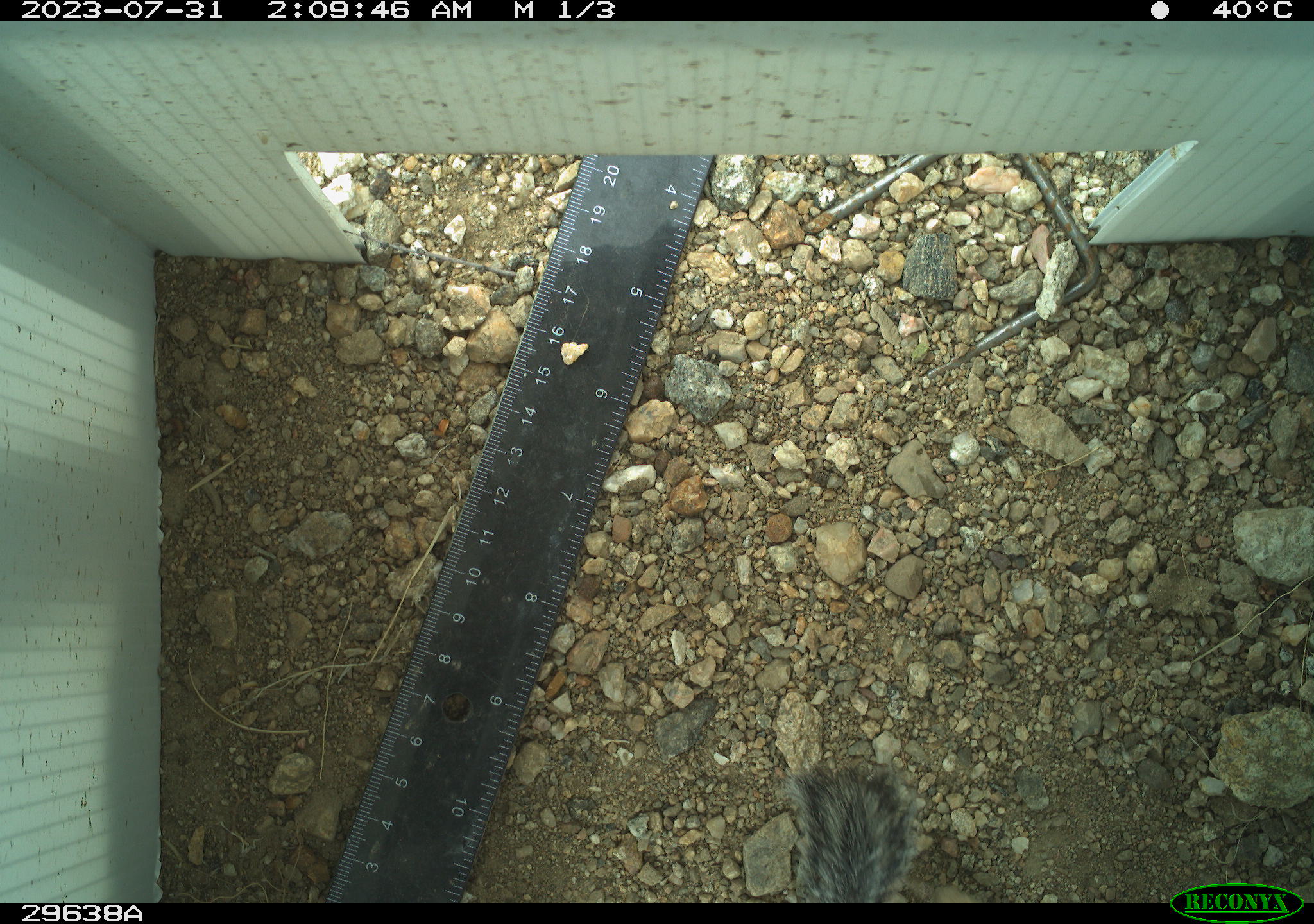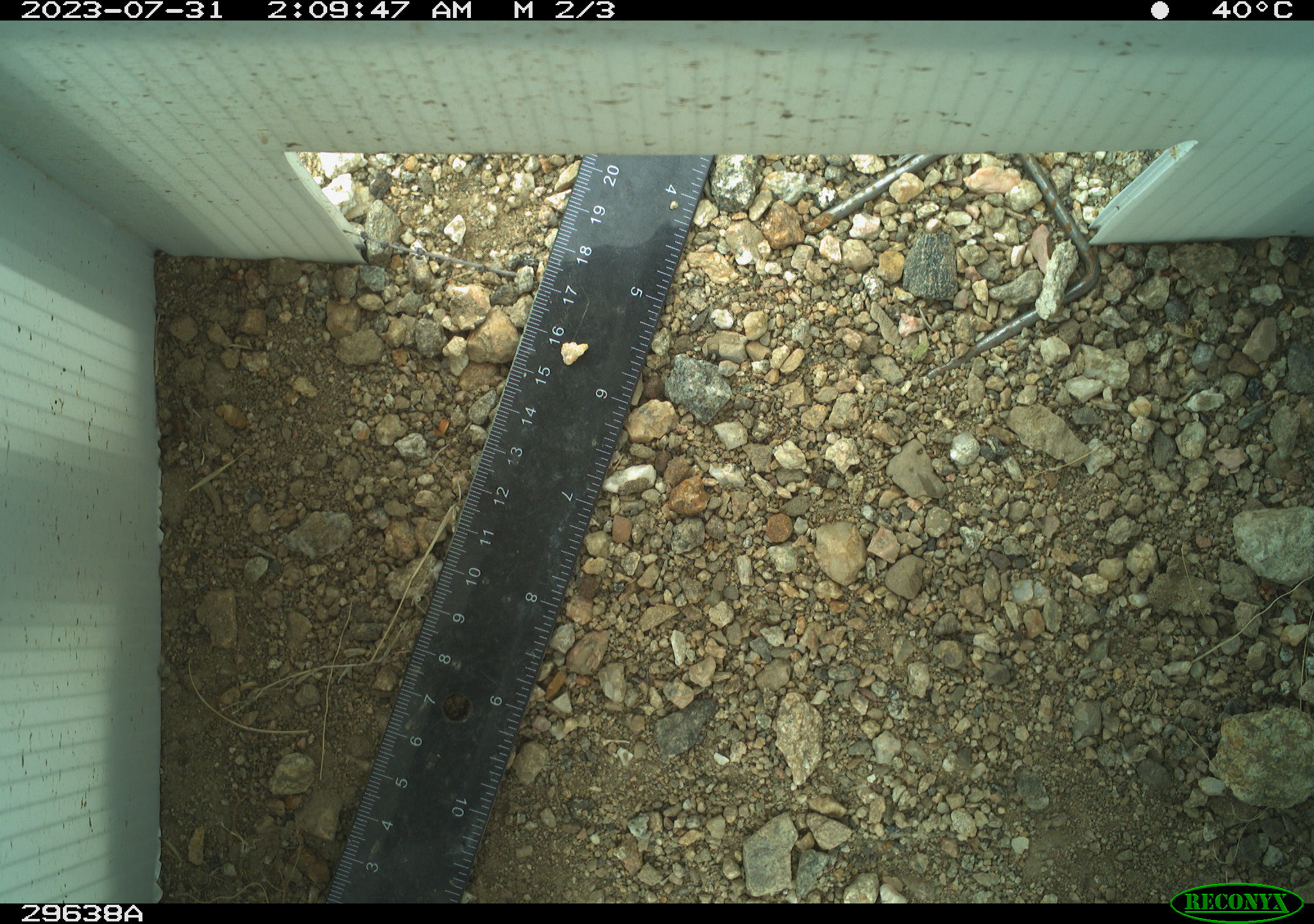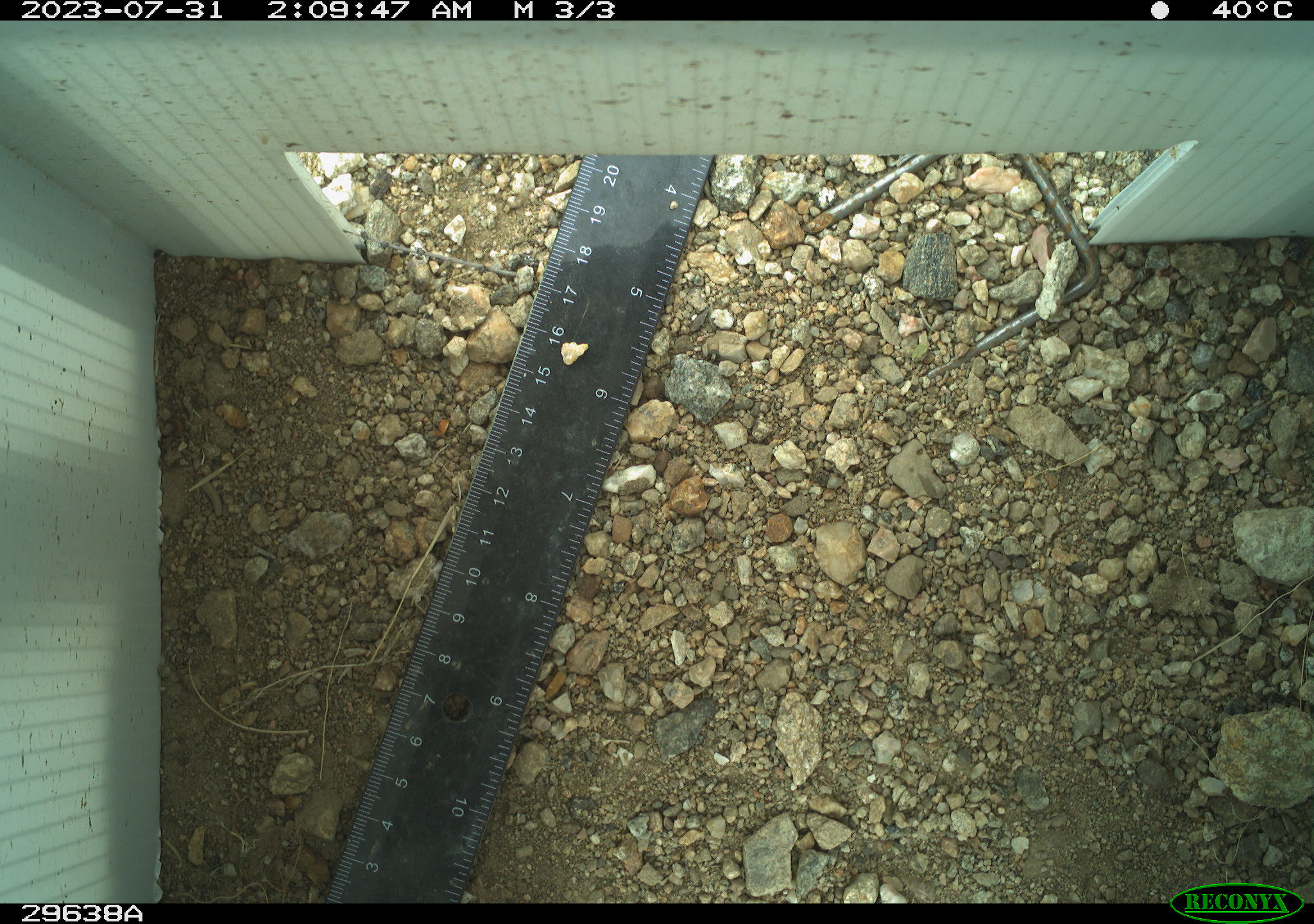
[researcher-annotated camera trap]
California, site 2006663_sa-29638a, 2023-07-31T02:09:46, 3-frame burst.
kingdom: Animalia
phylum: Chordata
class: Mammalia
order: Rodentia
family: Sciuridae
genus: Ammospermophilus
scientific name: Ammospermophilus leucurus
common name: white-tailed antelope squirrel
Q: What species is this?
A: White-tailed antelope squirrel (Ammospermophilus leucurus).